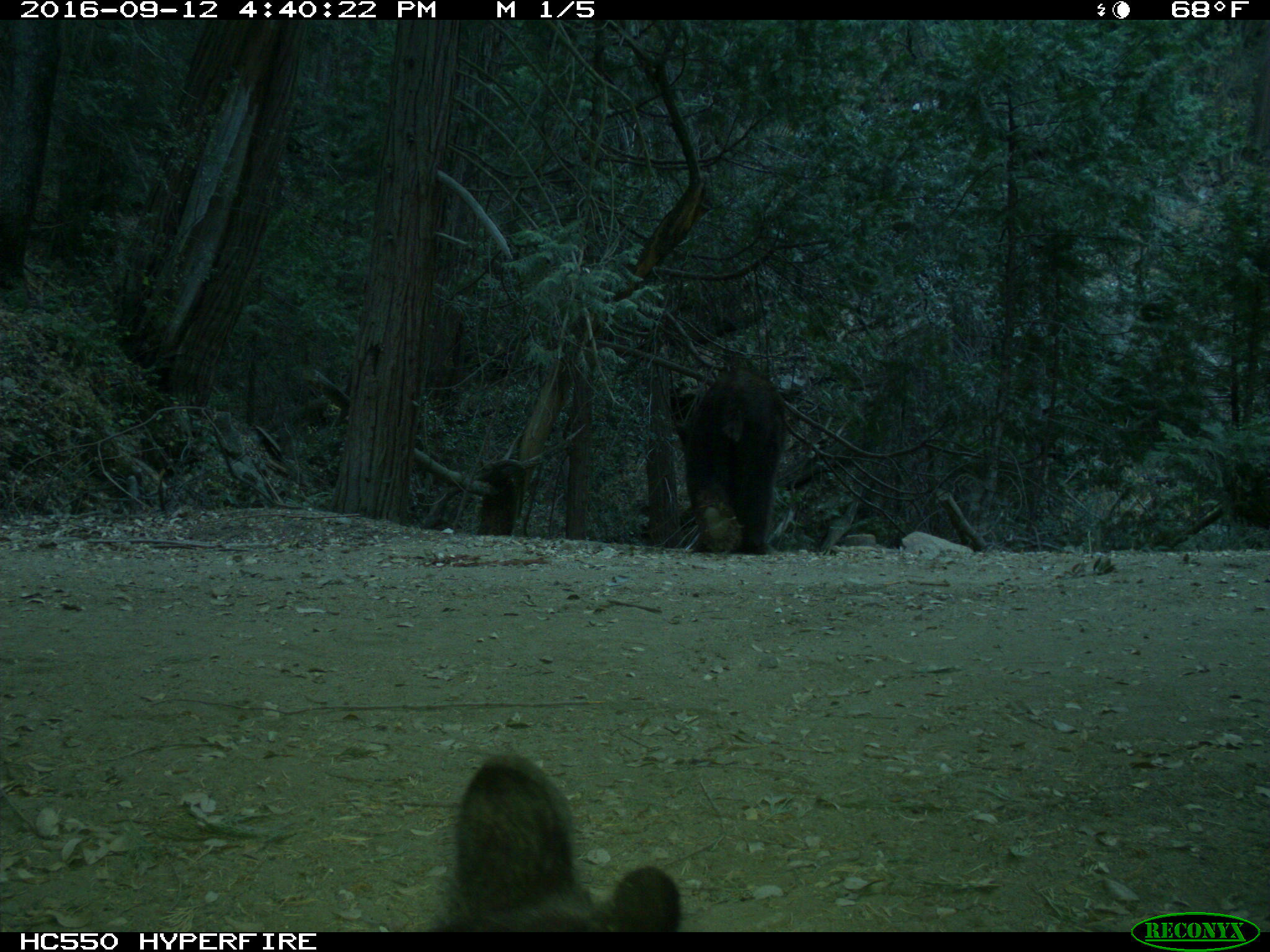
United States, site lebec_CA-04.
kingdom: Animalia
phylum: Chordata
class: Mammalia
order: Carnivora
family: Ursidae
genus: Ursus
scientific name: Ursus americanus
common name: american black bear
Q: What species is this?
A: Ursus americanus (american black bear).